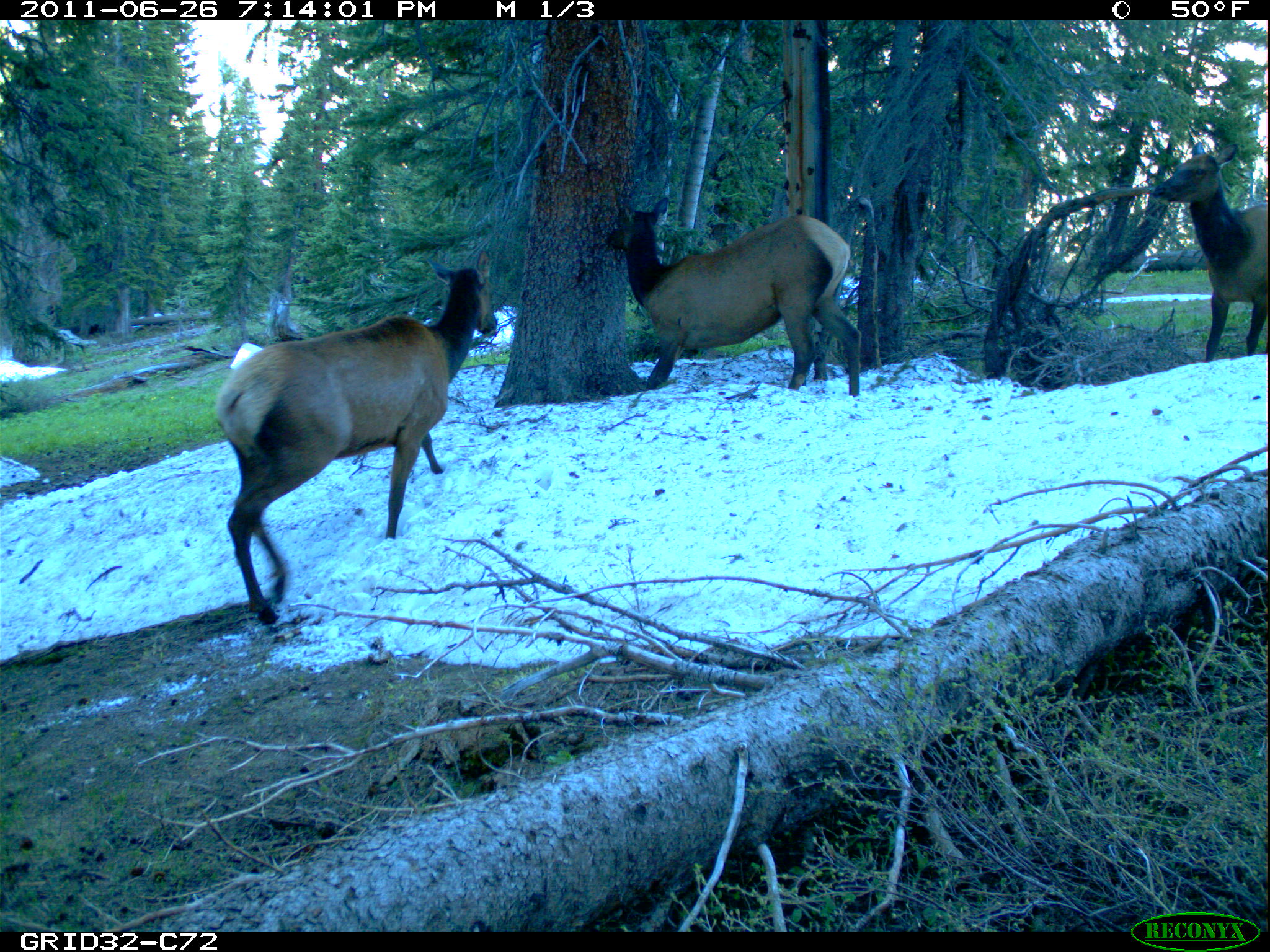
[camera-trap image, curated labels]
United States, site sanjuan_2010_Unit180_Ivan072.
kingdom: Animalia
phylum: Chordata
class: Mammalia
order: Artiodactyla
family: Cervidae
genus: Cervus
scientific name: Cervus elaphus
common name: red deer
Cervus elaphus (red deer).